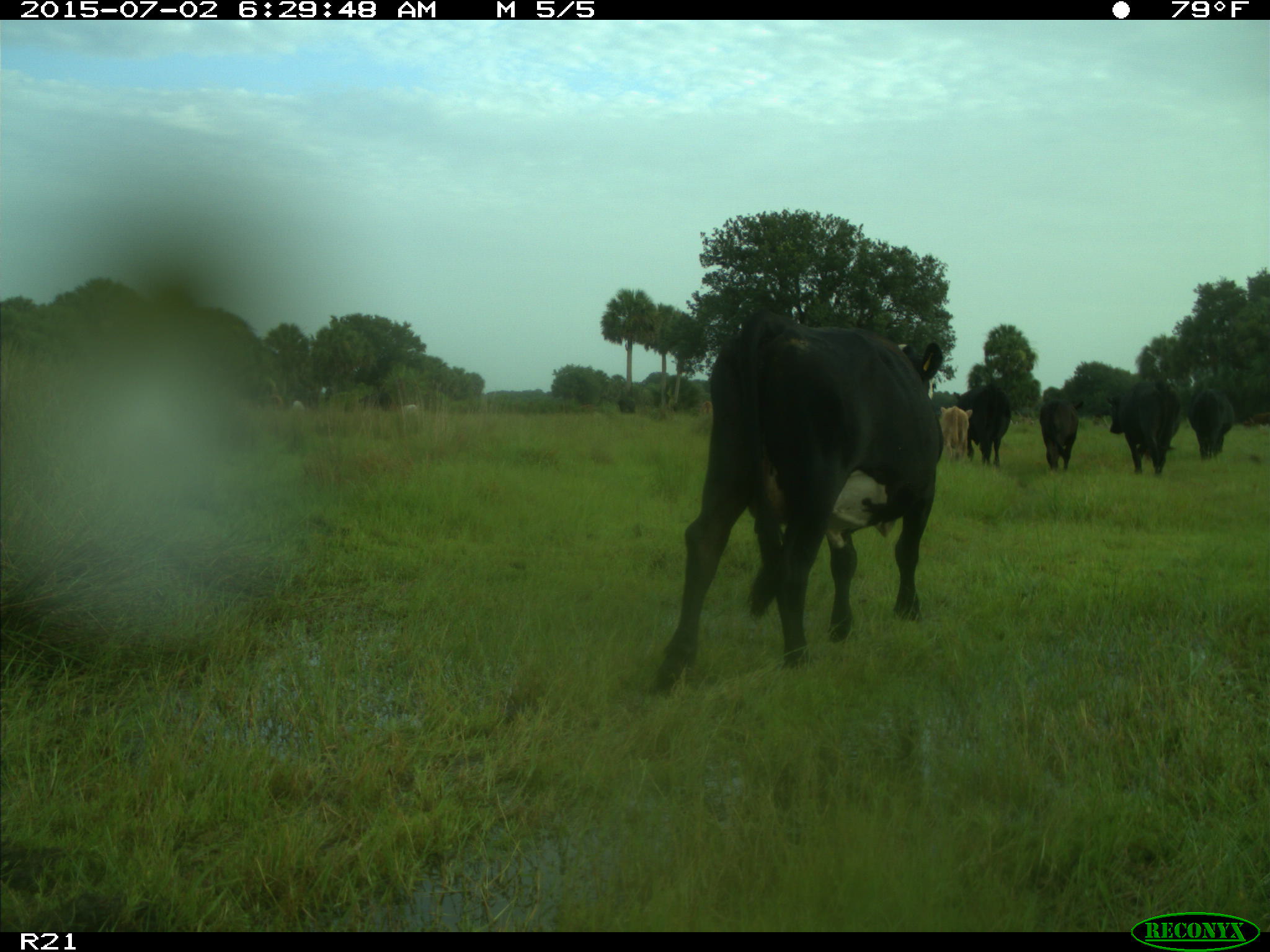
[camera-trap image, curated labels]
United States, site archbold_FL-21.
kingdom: Animalia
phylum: Chordata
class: Mammalia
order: Artiodactyla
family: Bovidae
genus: Bos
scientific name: Bos taurus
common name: domestic cow